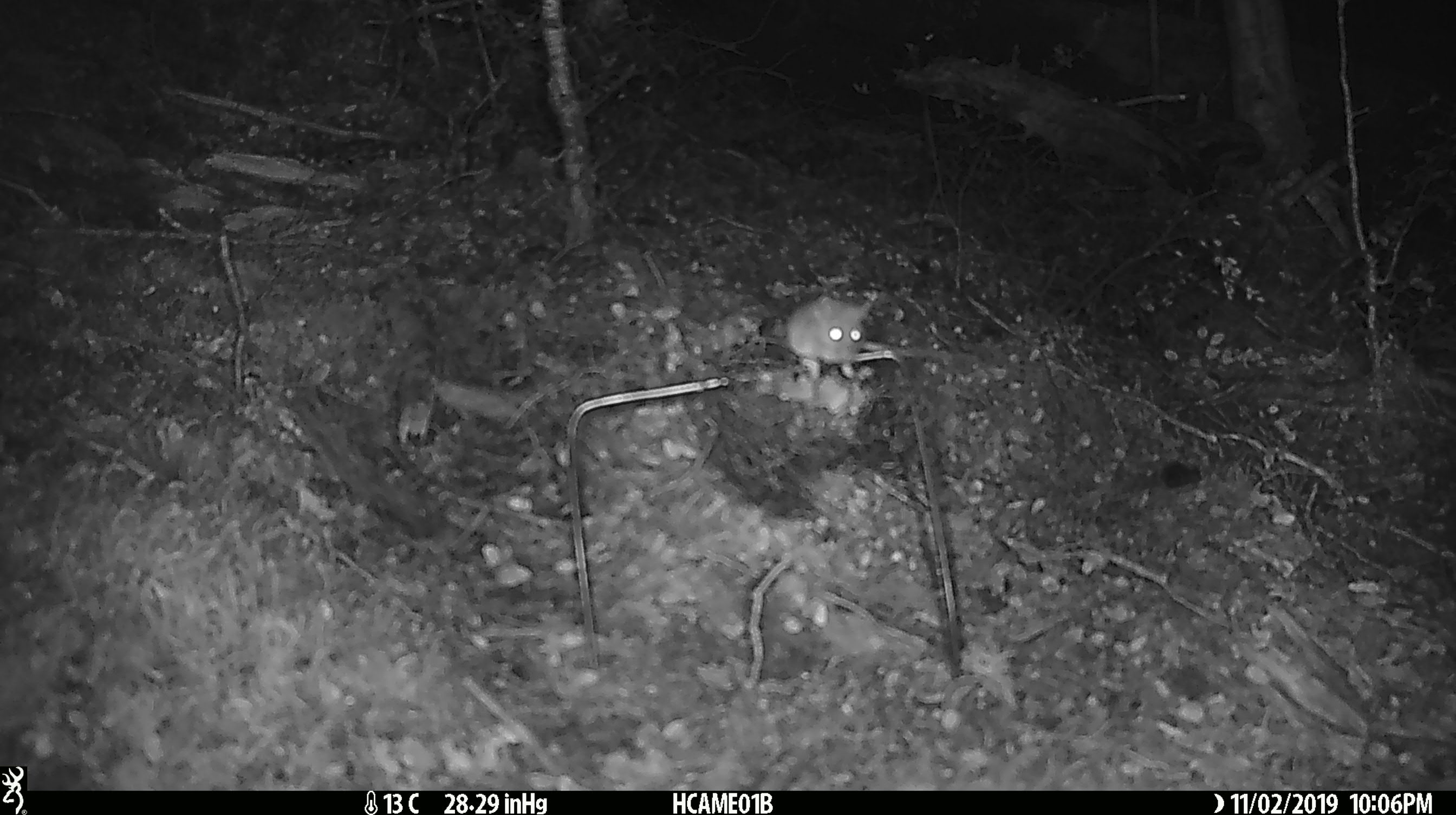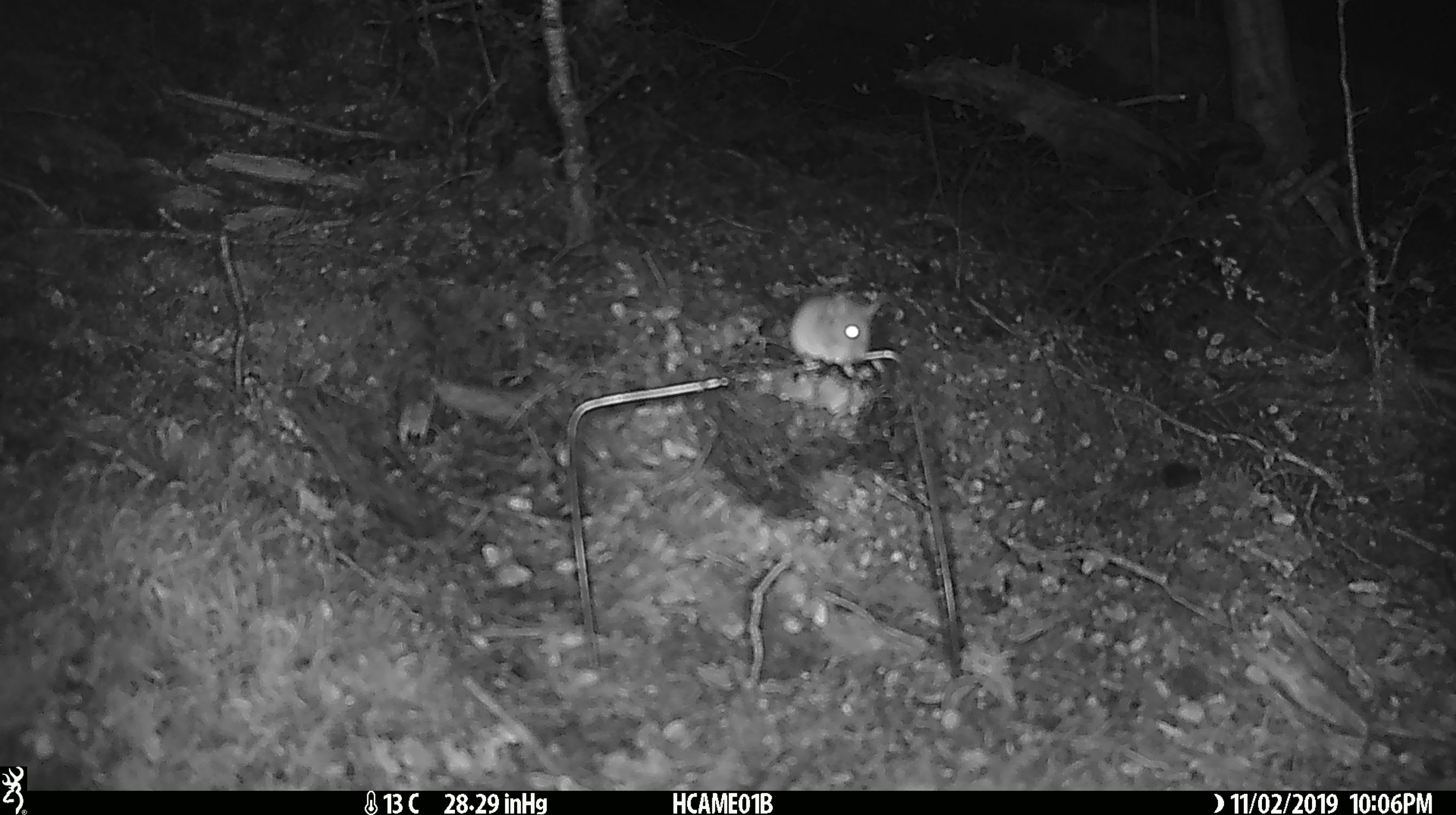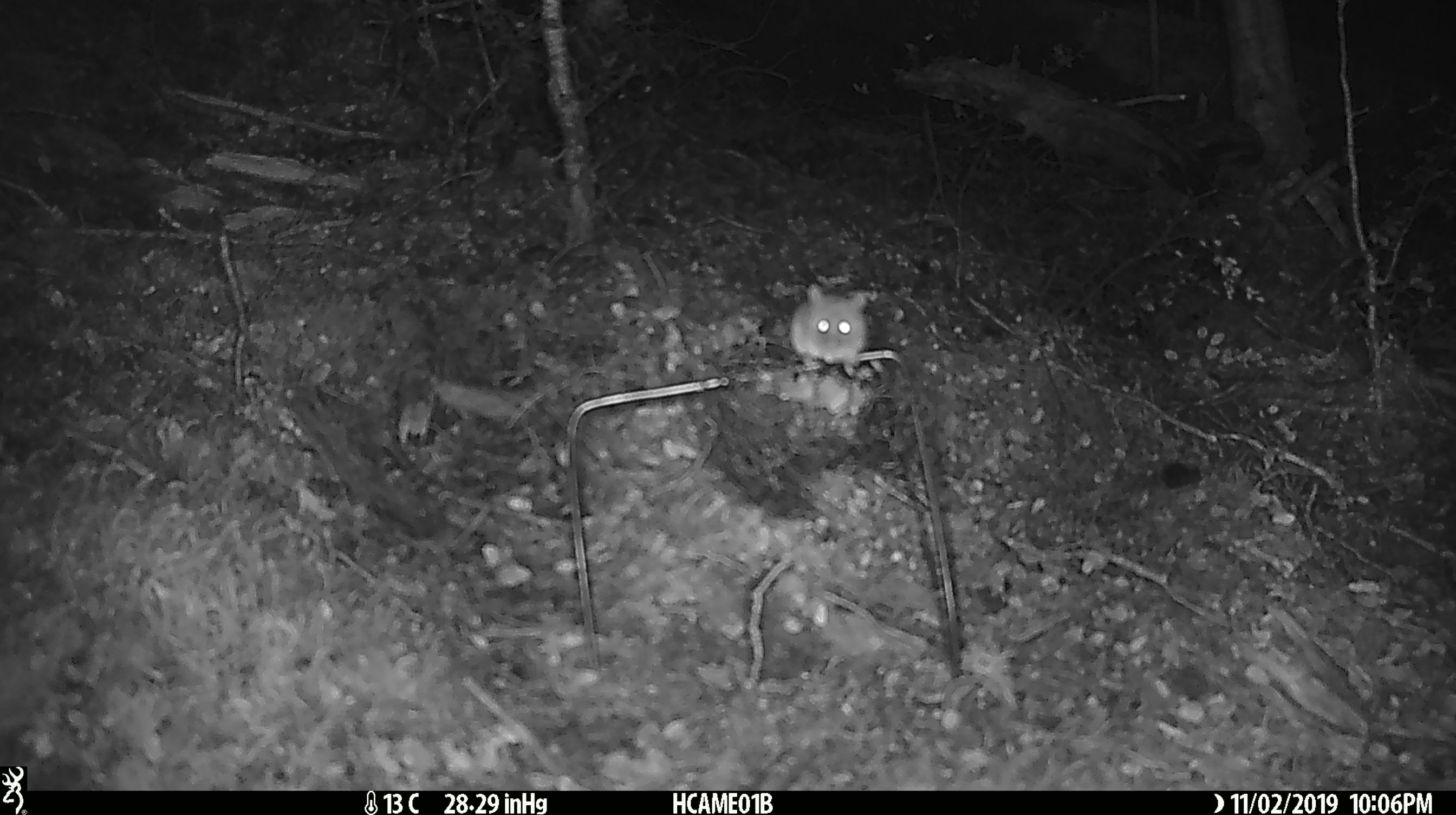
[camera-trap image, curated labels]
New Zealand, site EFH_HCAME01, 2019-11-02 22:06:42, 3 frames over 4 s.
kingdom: Animalia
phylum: Chordata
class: Mammalia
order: Rodentia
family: Muridae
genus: Mus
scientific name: Mus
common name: mouse